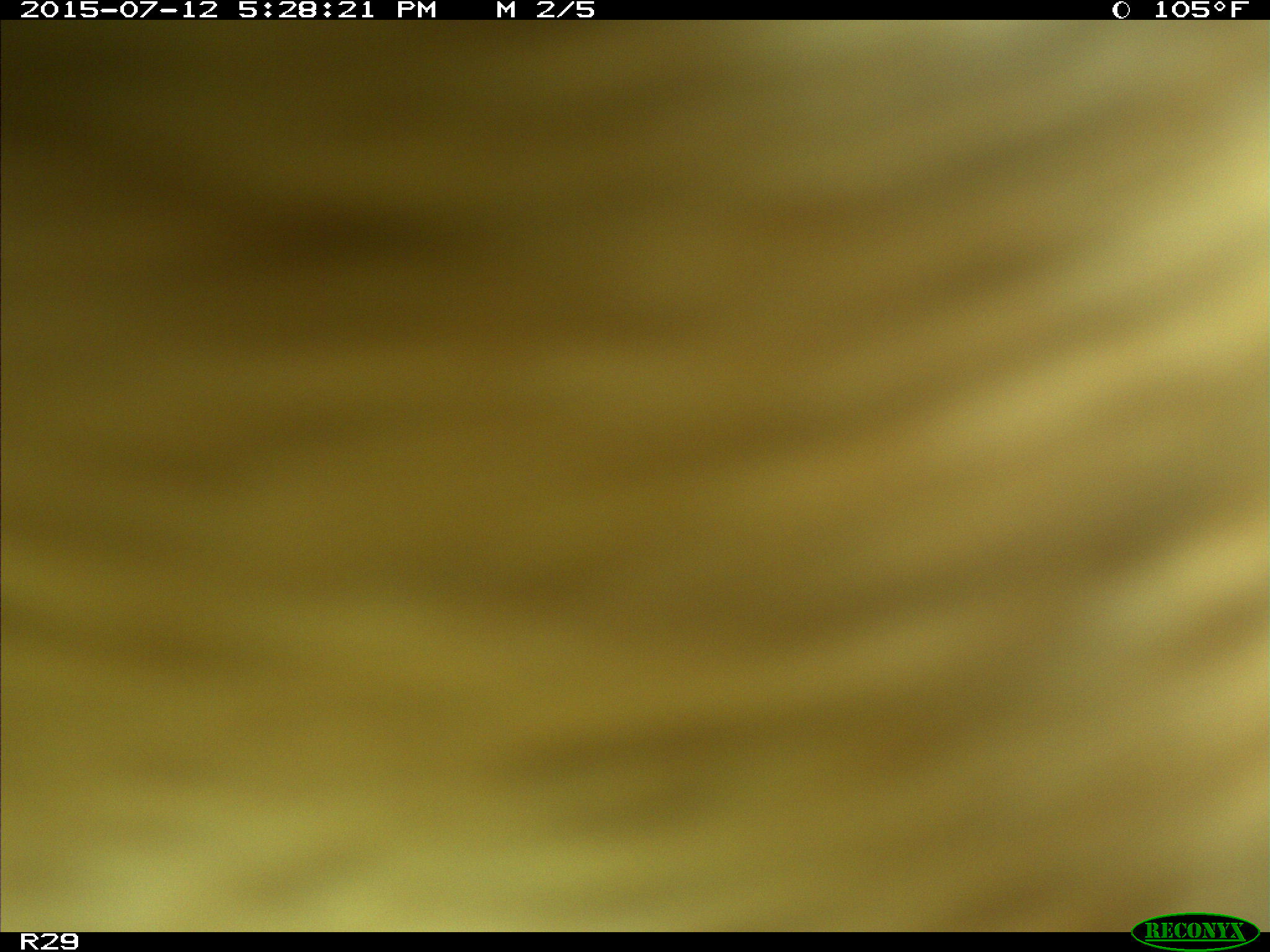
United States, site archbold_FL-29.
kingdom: Animalia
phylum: Chordata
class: Mammalia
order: Artiodactyla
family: Bovidae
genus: Bos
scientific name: Bos taurus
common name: domestic cow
Bos taurus (domestic cow).